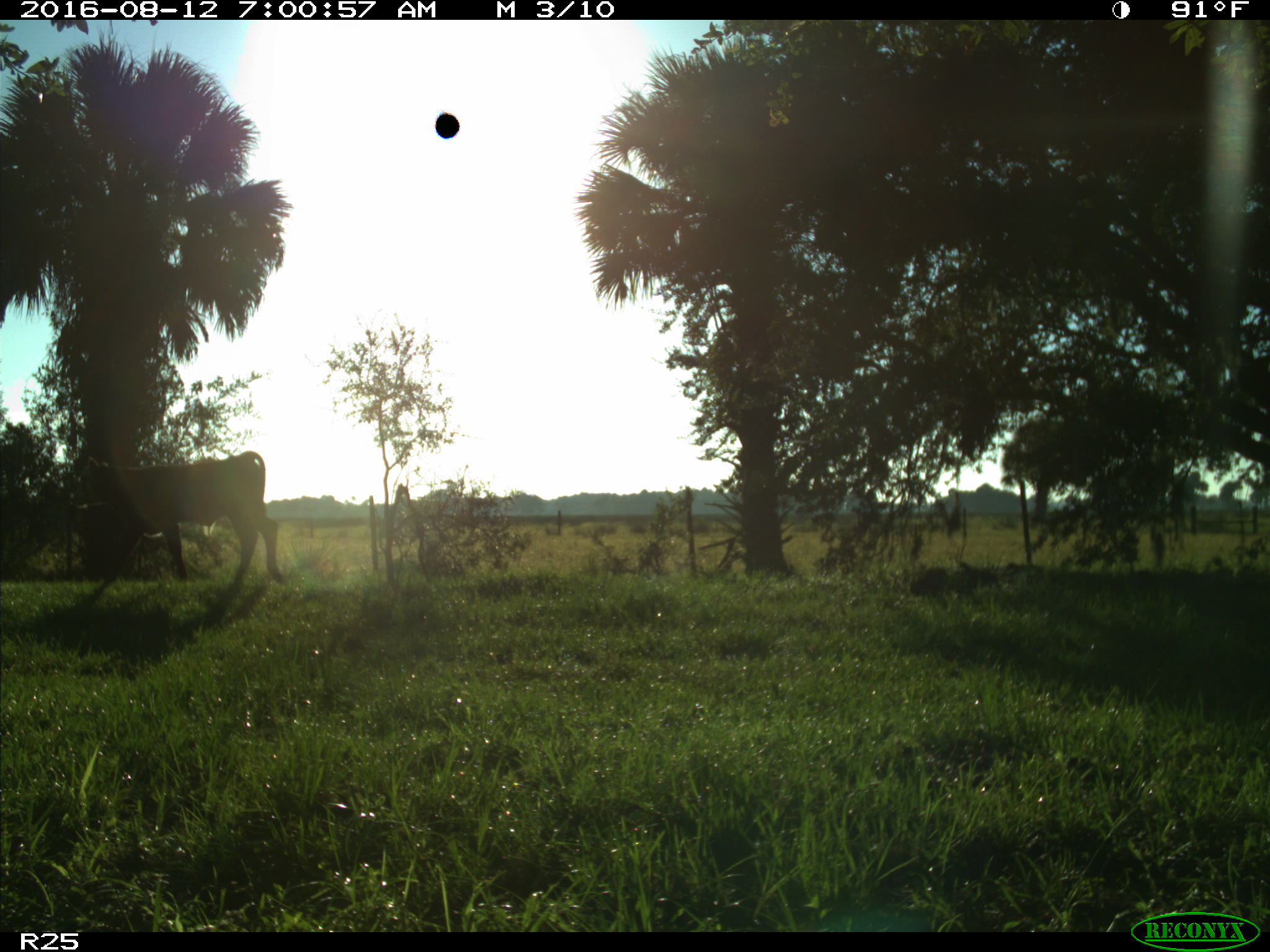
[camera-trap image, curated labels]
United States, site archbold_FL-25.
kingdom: Animalia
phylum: Chordata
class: Mammalia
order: Artiodactyla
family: Bovidae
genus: Bos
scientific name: Bos taurus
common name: domestic cow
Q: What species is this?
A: Bos taurus (domestic cow).